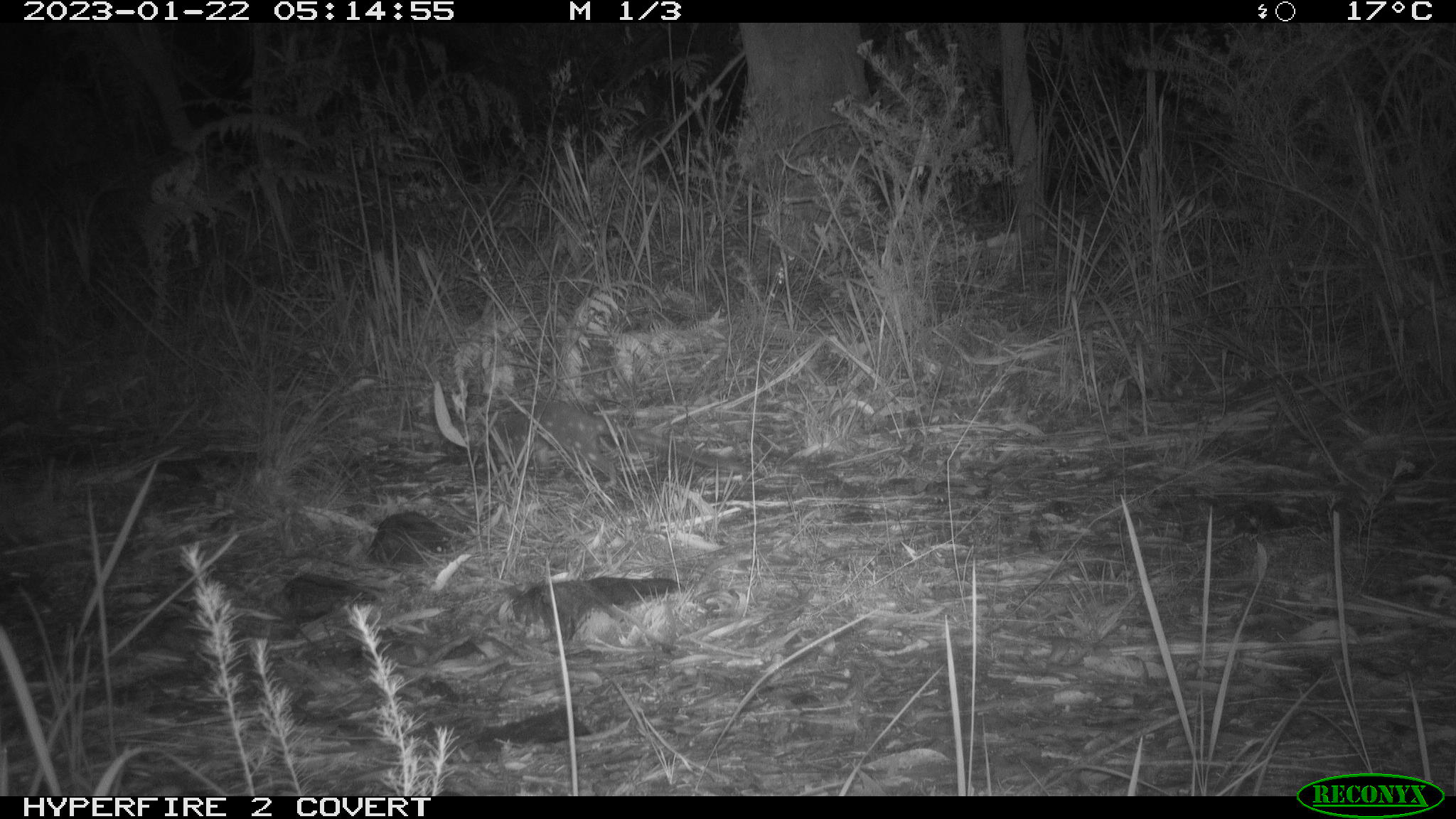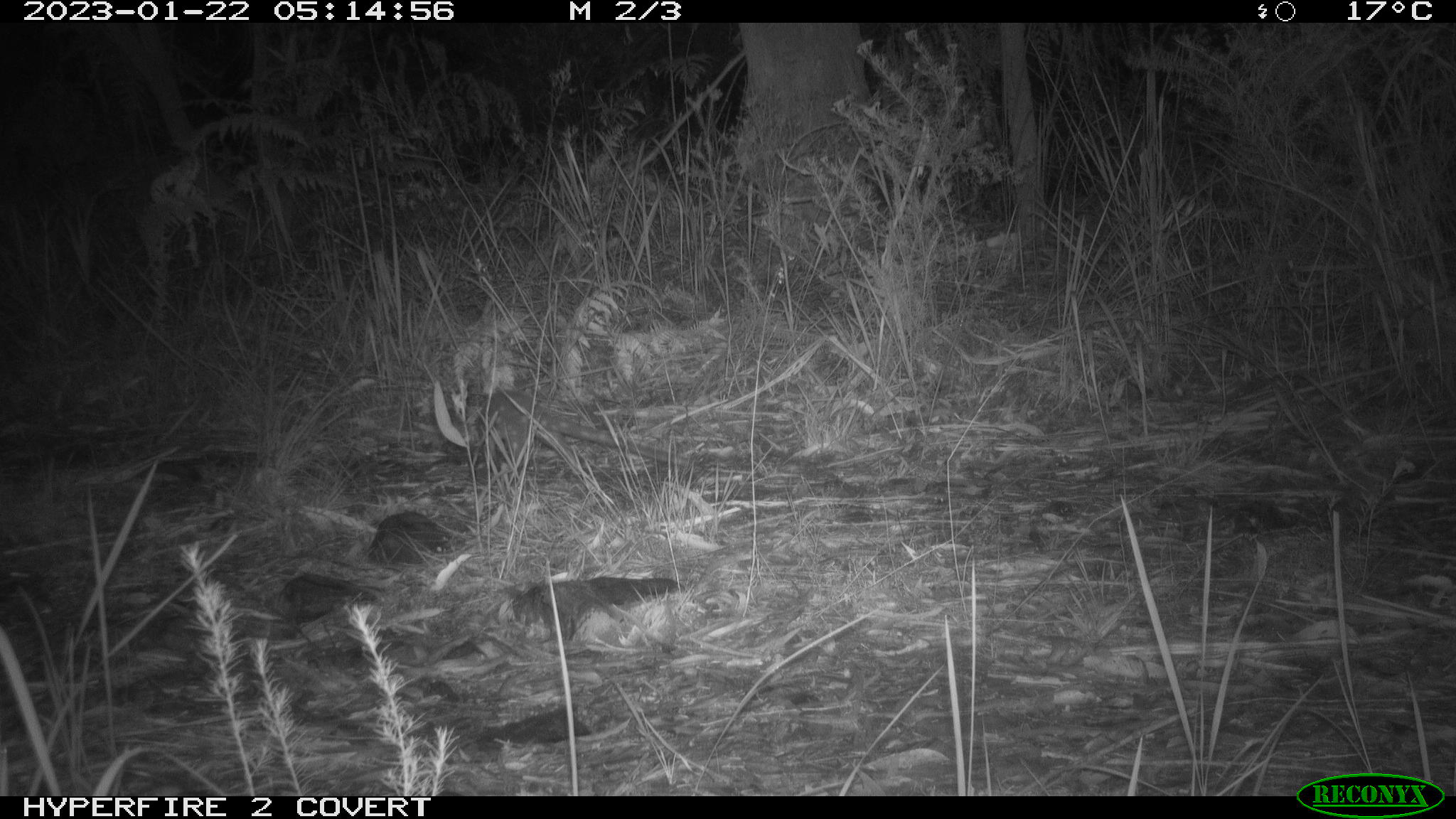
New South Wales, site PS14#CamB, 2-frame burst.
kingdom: Animalia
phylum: Chordata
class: Mammalia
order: Dasyuromorphia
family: Dasyuridae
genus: Dasyurus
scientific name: Dasyurus maculatus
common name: spotted-tailed quoll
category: quoll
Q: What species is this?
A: Quoll (spotted-tailed quoll) (Dasyurus maculatus).